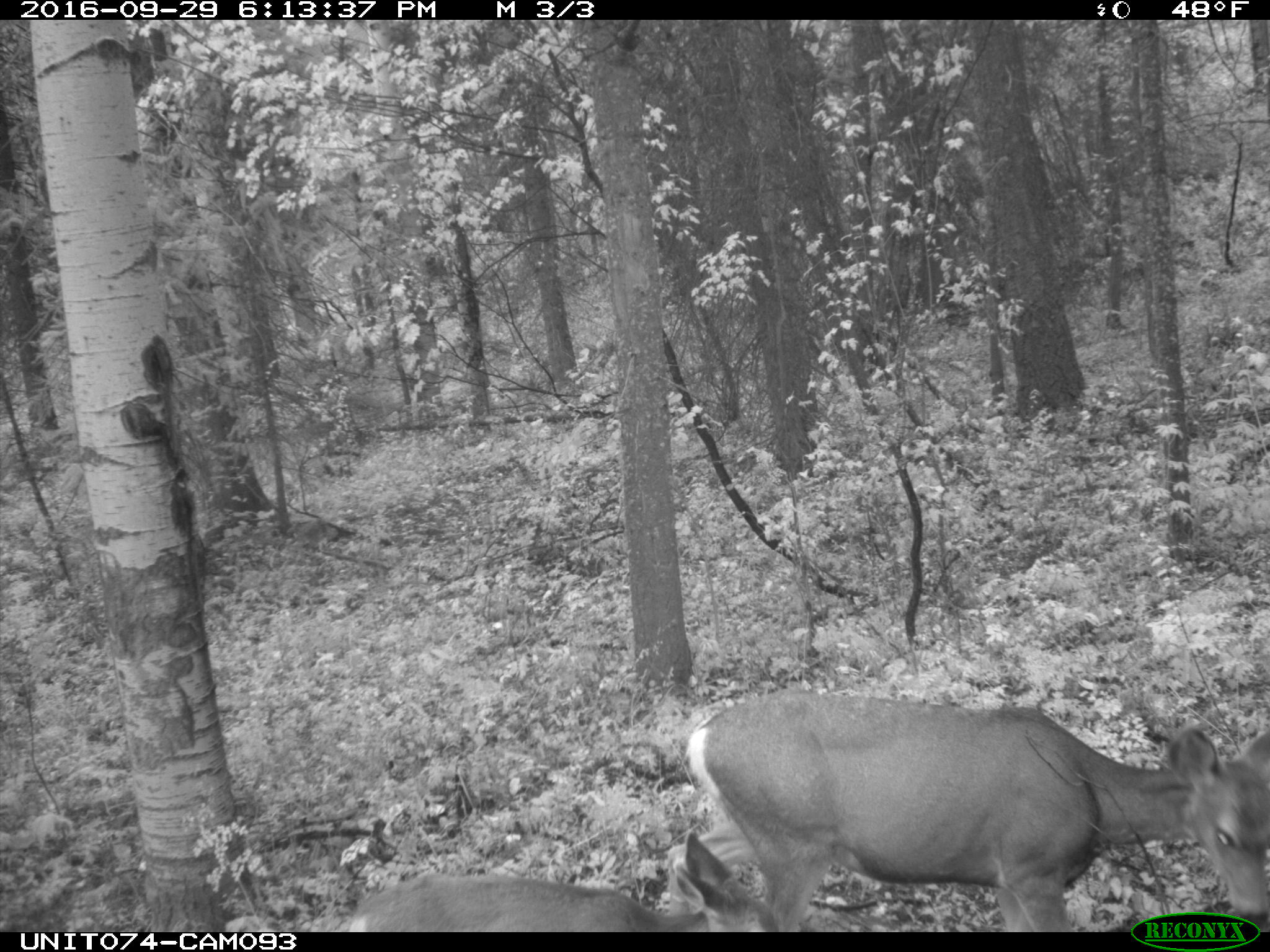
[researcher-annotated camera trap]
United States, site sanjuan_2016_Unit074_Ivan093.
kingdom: Animalia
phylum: Chordata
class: Mammalia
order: Artiodactyla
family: Cervidae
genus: Odocoileus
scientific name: Odocoileus hemionus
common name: mule deer